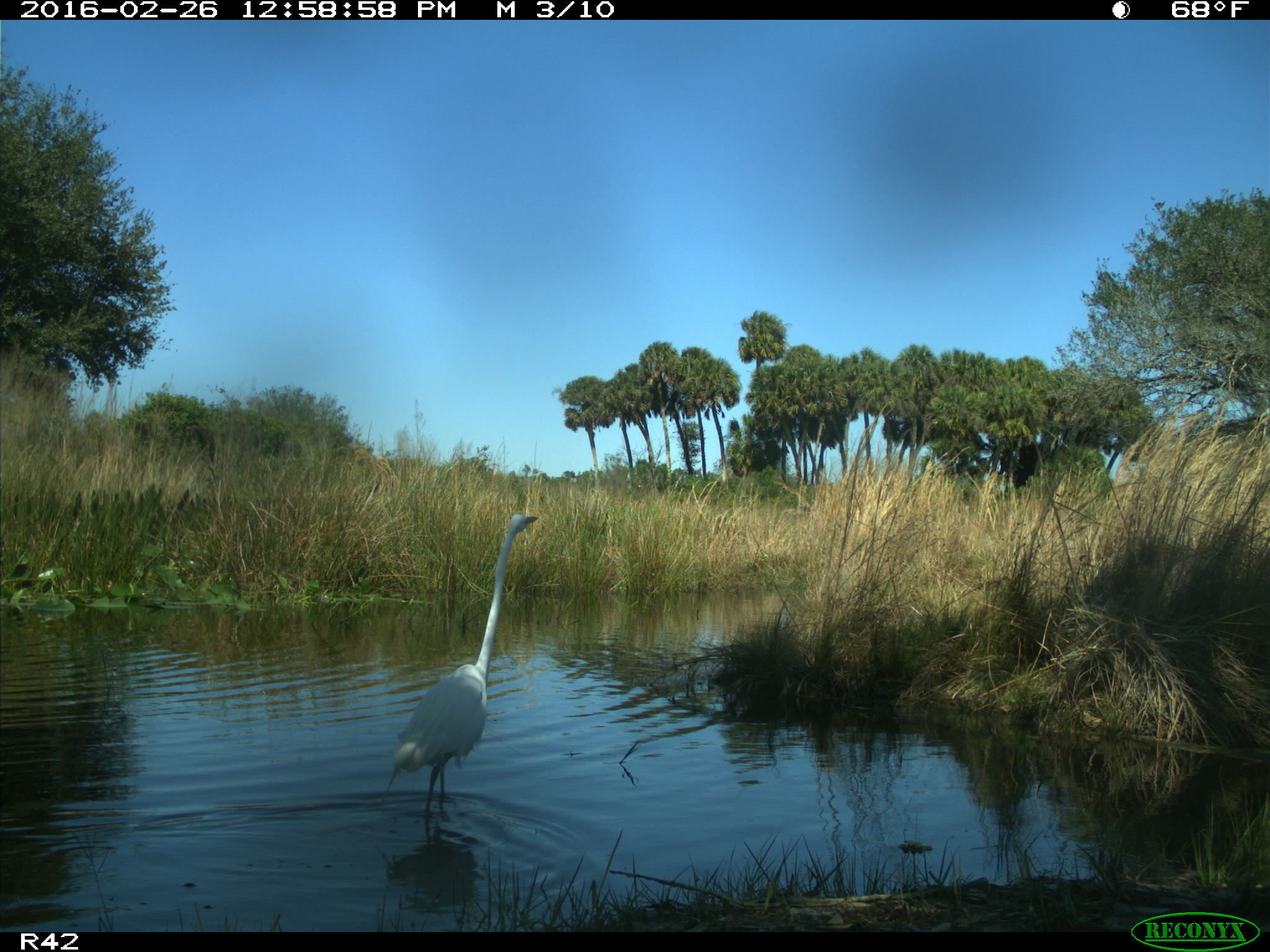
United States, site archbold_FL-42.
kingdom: Animalia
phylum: Chordata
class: Aves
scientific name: Aves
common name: birds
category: unidentified bird